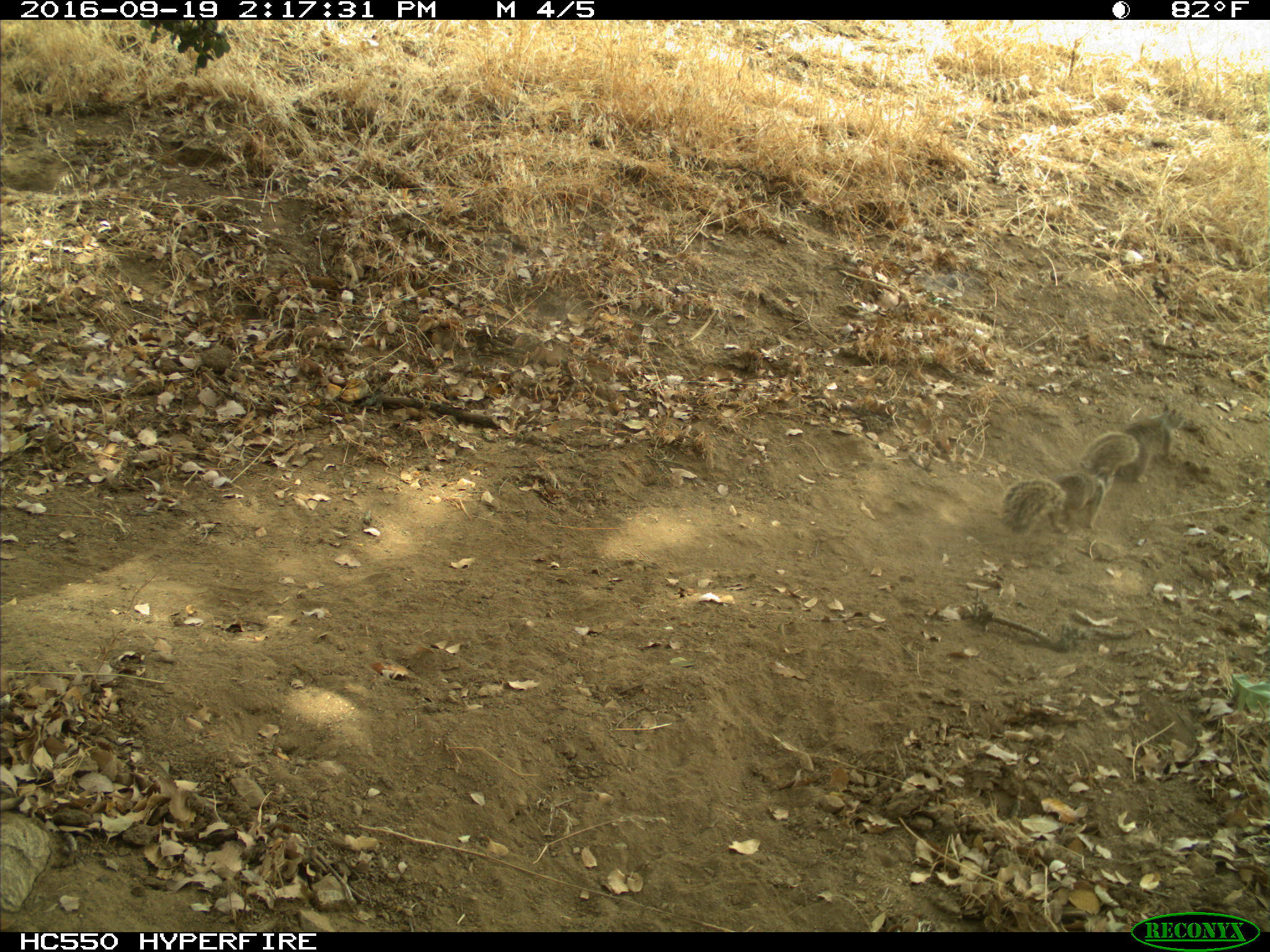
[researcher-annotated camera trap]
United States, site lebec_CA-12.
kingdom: Animalia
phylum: Chordata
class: Mammalia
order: Rodentia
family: Sciuridae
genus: Otospermophilus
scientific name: Otospermophilus beecheyi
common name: california ground squirrel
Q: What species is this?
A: Otospermophilus beecheyi (california ground squirrel).